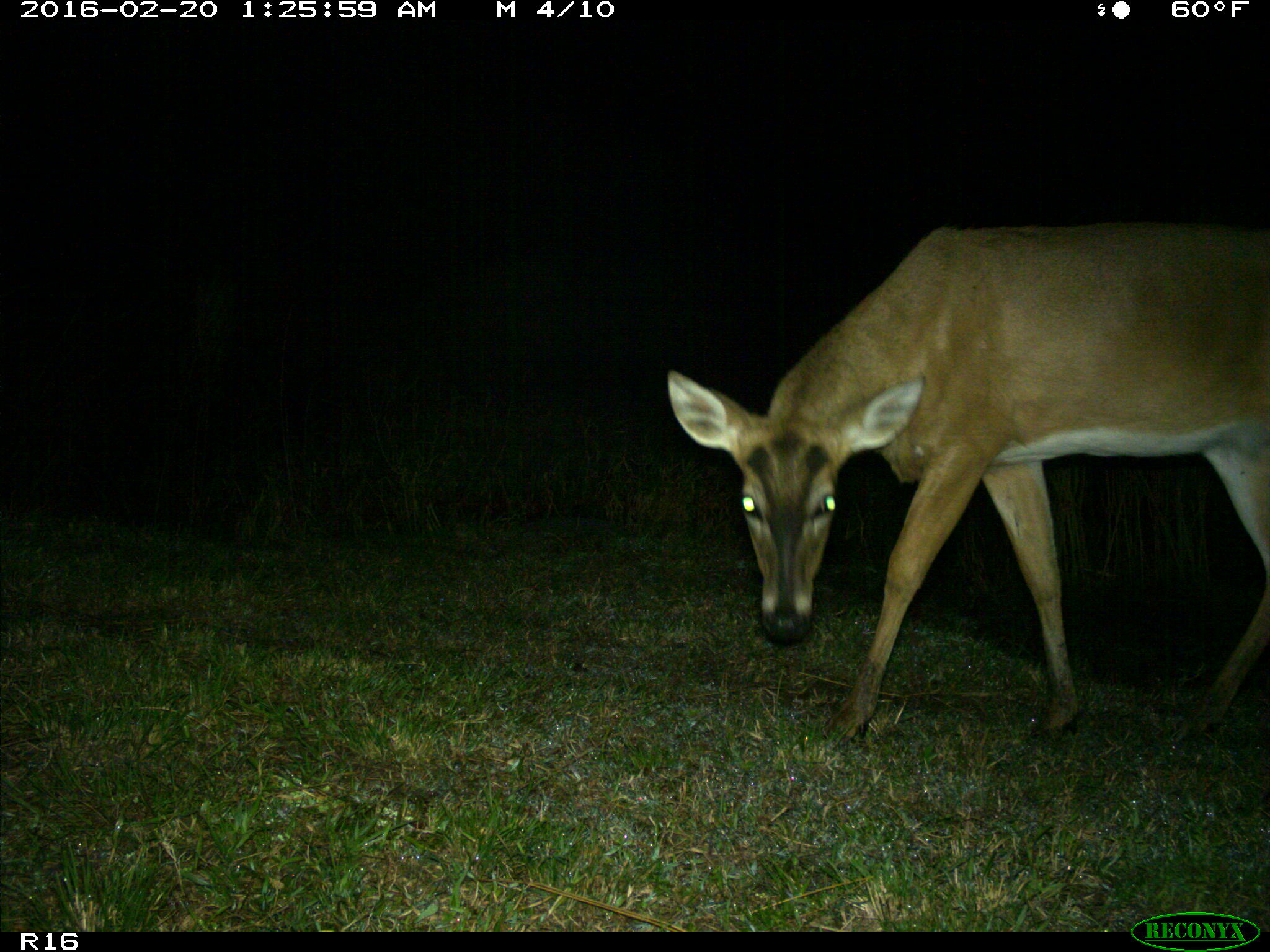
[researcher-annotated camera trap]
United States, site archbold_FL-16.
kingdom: Animalia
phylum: Chordata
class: Mammalia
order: Artiodactyla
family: Cervidae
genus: Odocoileus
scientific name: Odocoileus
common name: deer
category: unidentified deer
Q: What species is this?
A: Unidentified deer (deer) (Odocoileus).